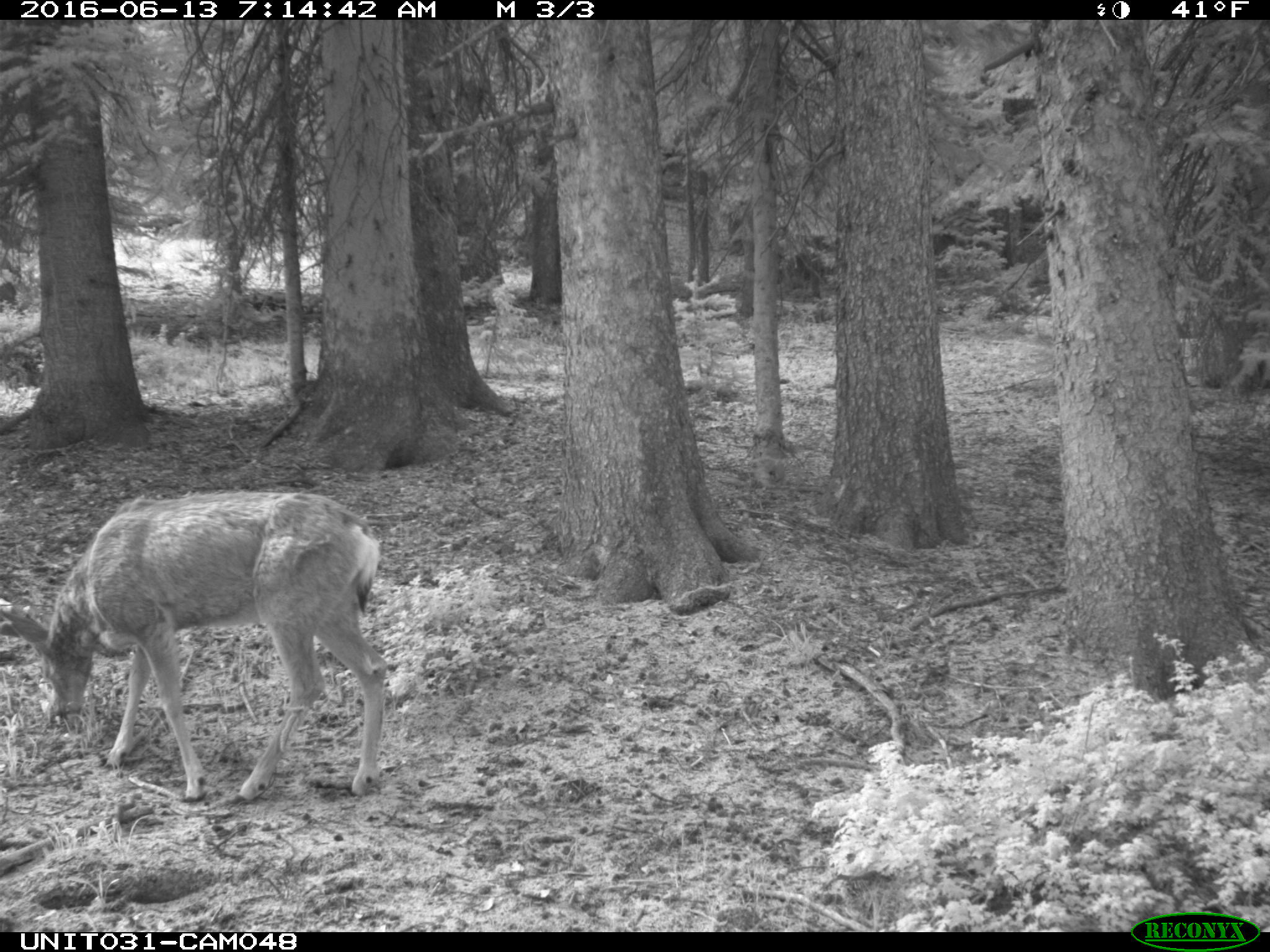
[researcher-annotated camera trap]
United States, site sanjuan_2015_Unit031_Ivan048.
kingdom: Animalia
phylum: Chordata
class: Mammalia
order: Artiodactyla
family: Cervidae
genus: Odocoileus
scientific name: Odocoileus hemionus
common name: mule deer